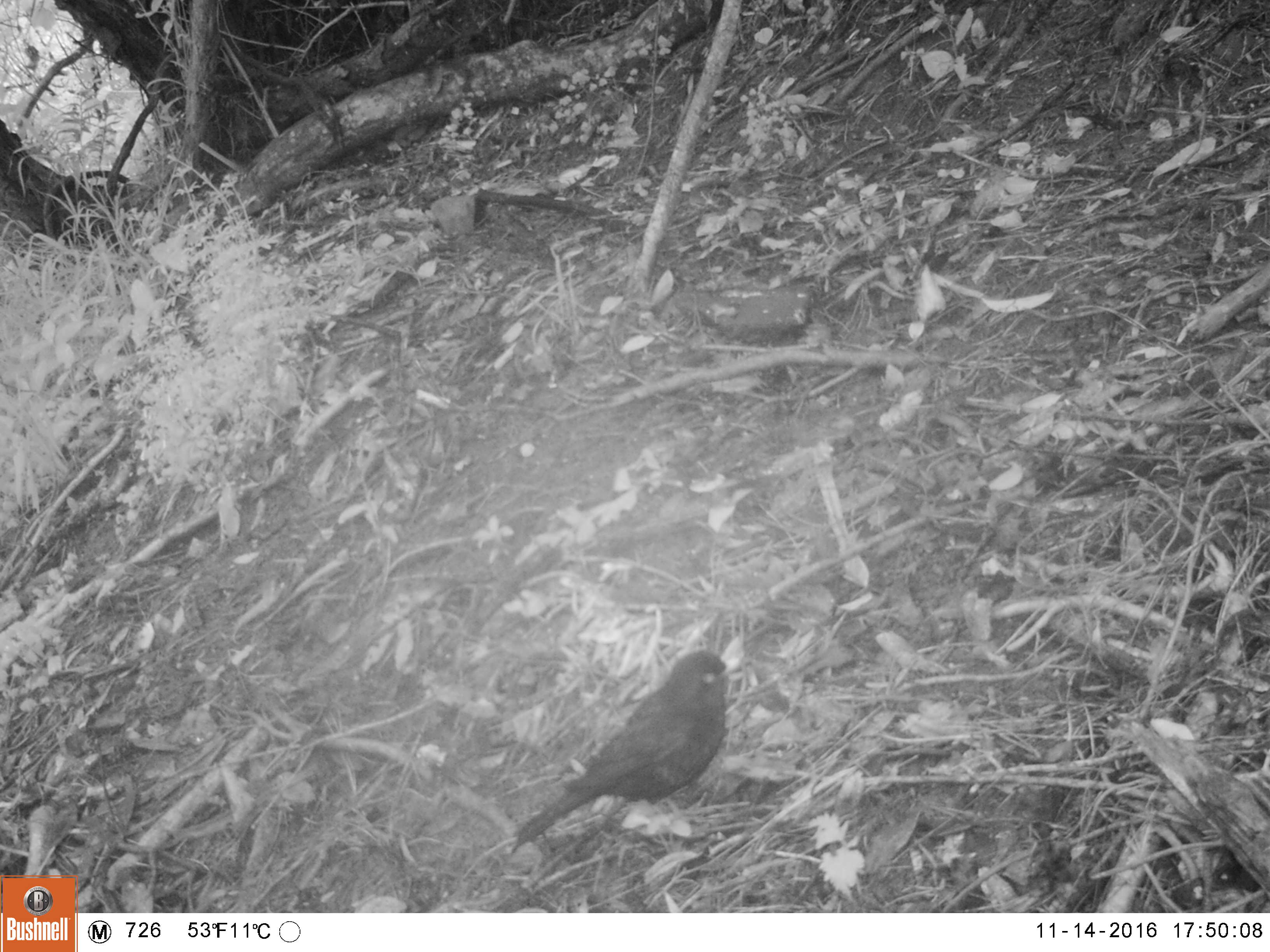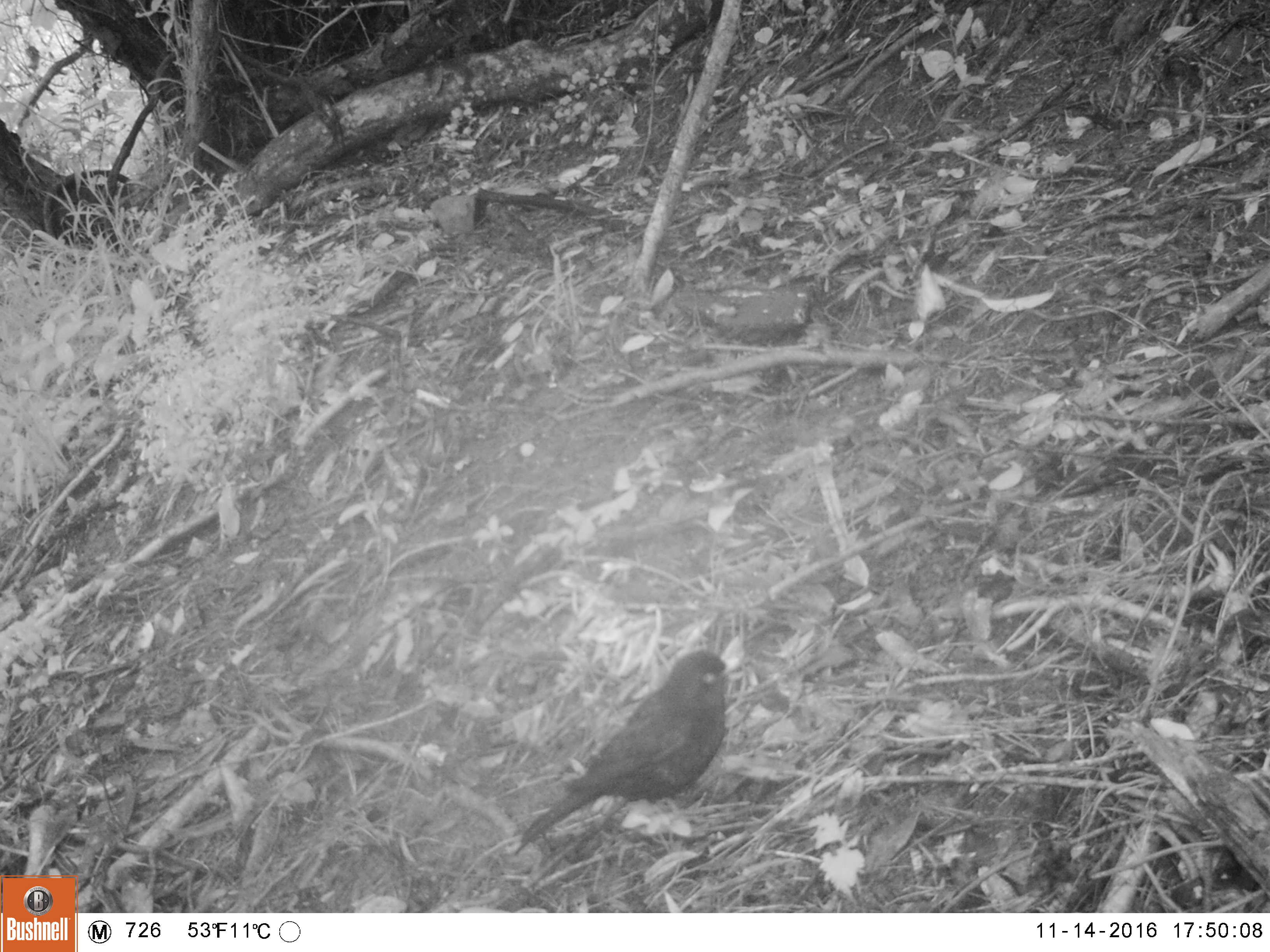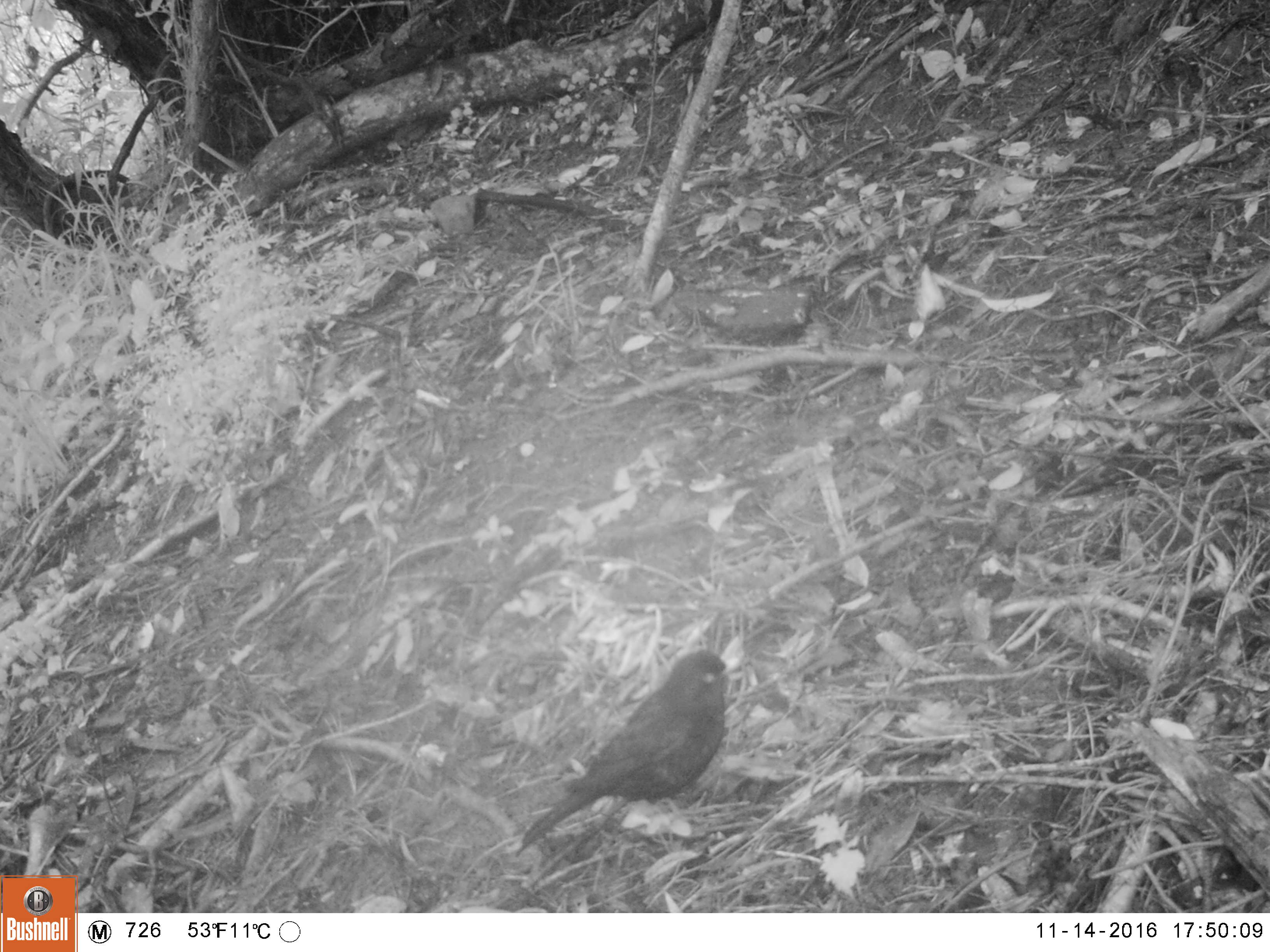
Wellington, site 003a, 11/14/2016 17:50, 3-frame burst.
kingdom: Animalia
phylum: Chordata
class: Aves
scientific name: Aves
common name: bird